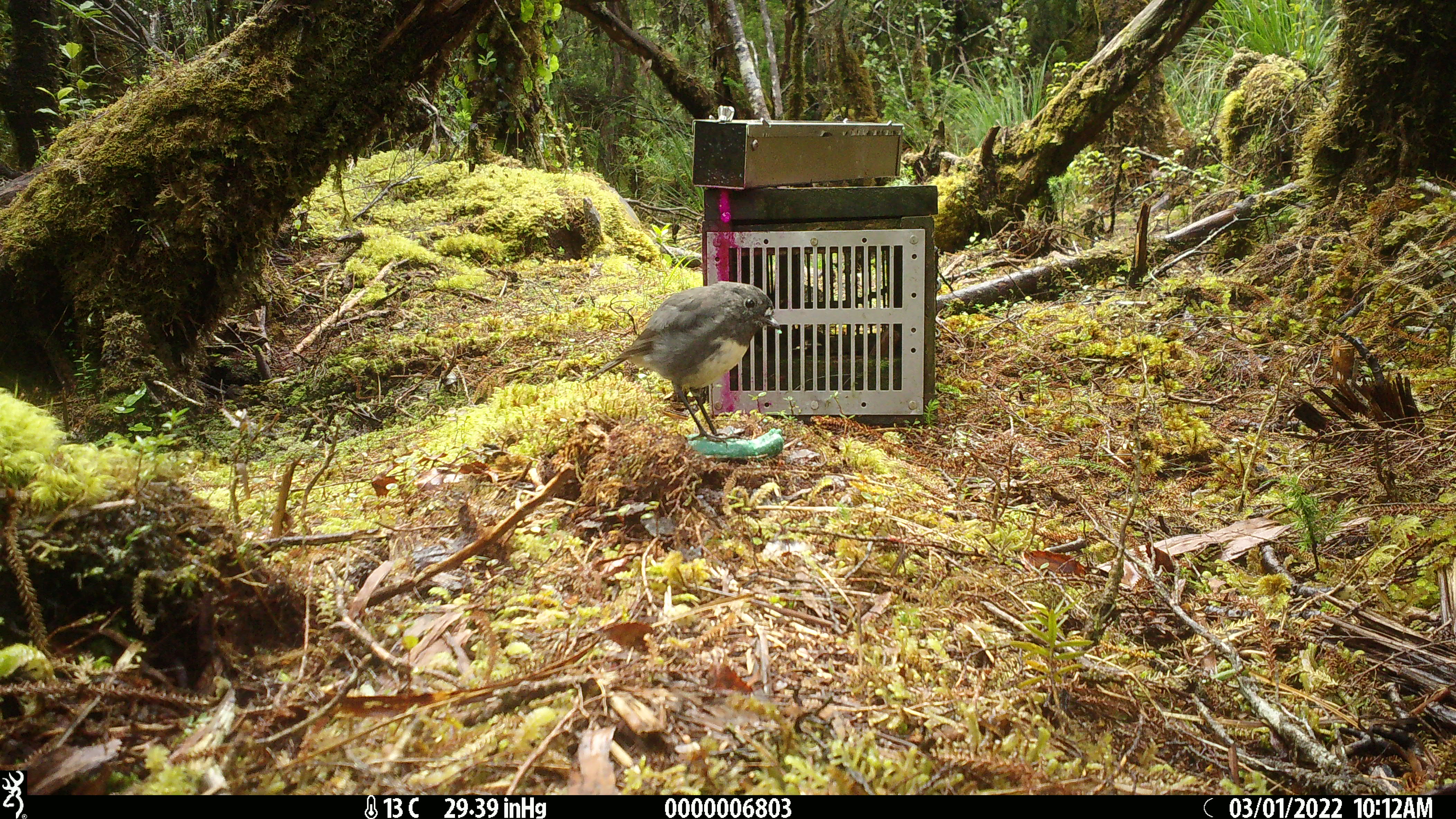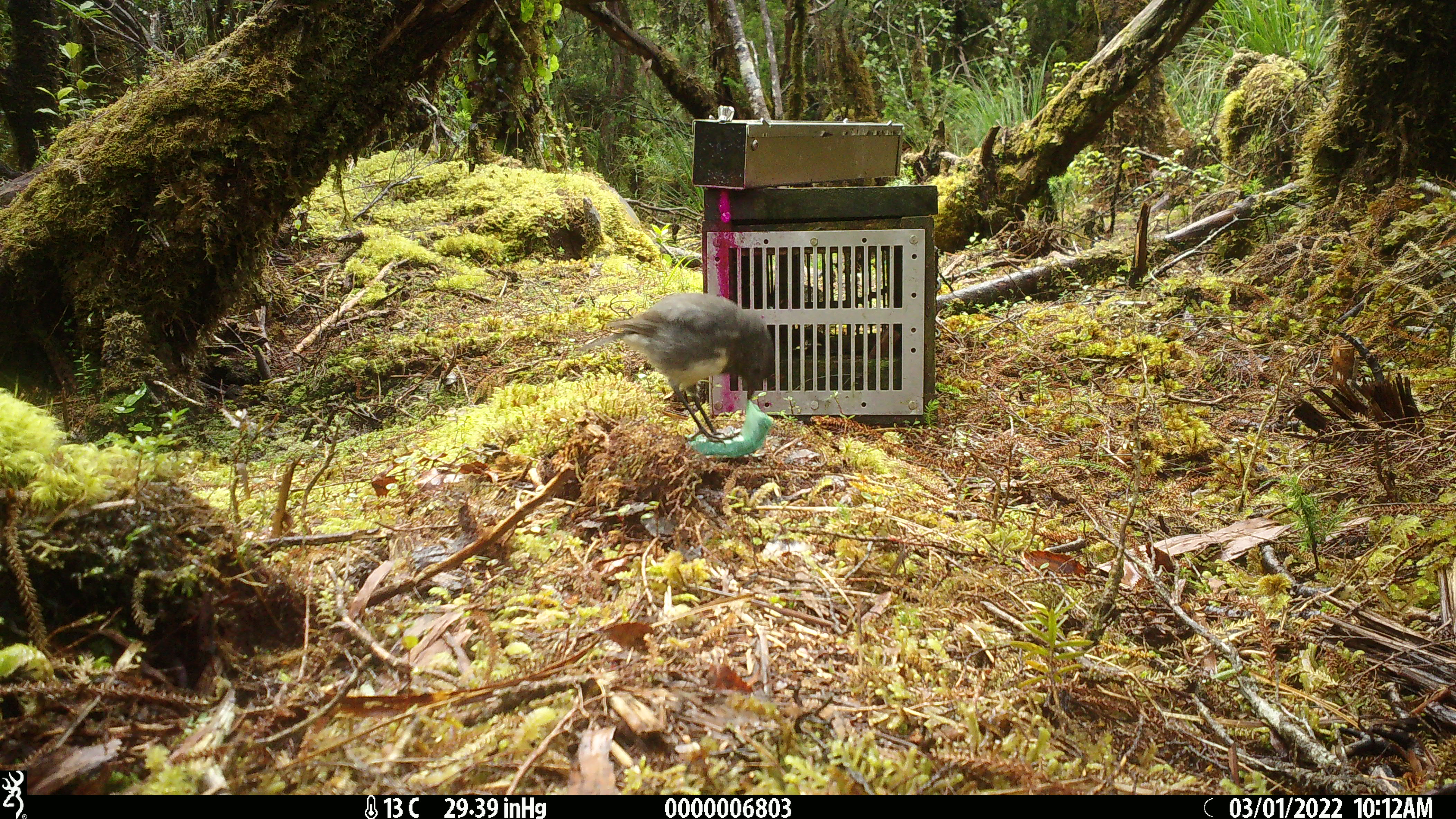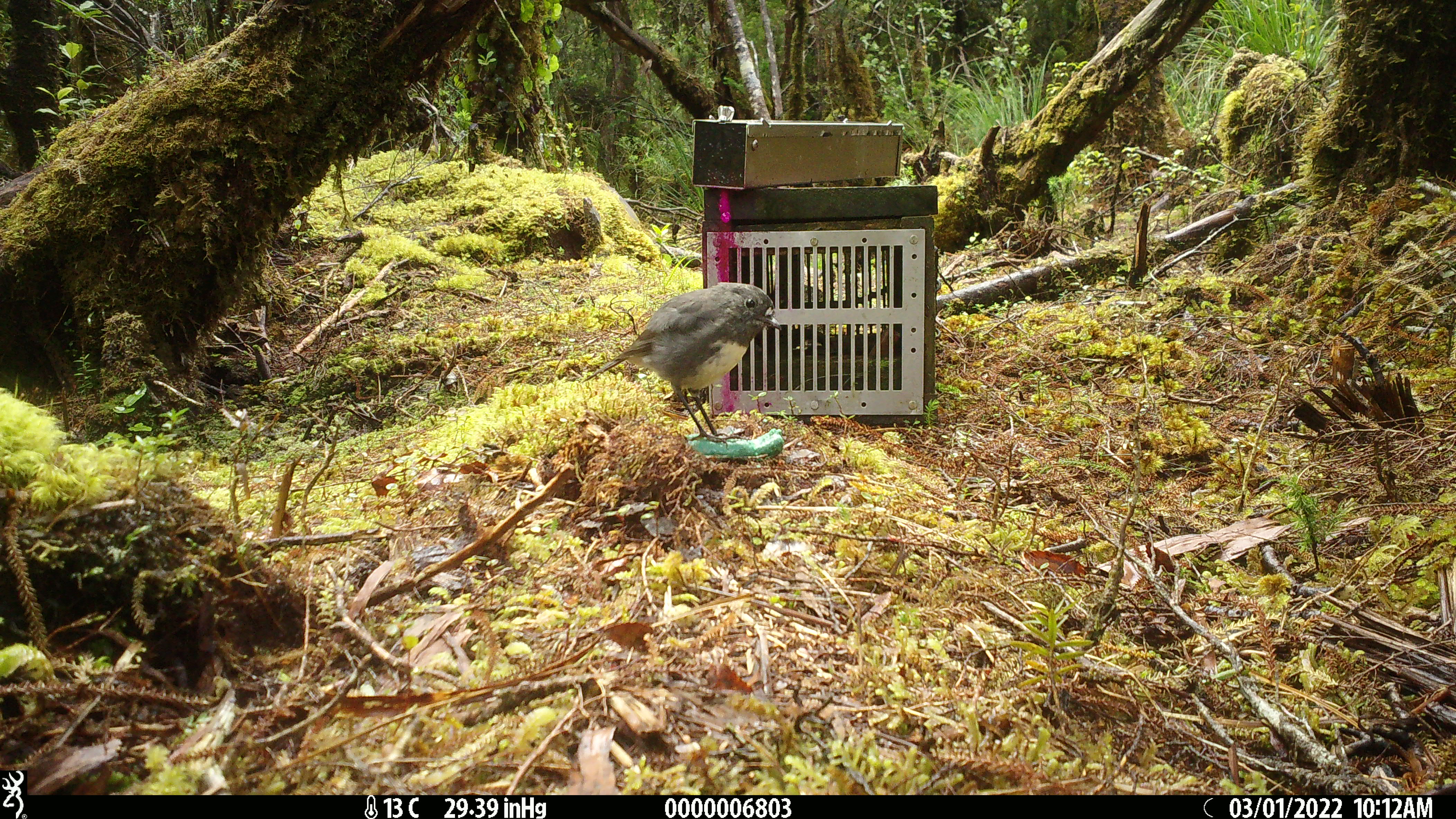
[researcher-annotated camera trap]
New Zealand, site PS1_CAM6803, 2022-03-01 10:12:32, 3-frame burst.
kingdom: Animalia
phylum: Chordata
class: Aves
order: Passeriformes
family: Petroicidae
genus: Petroica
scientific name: Petroica australis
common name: new zealand robin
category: robin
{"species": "robin (new zealand robin) (Petroica australis)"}